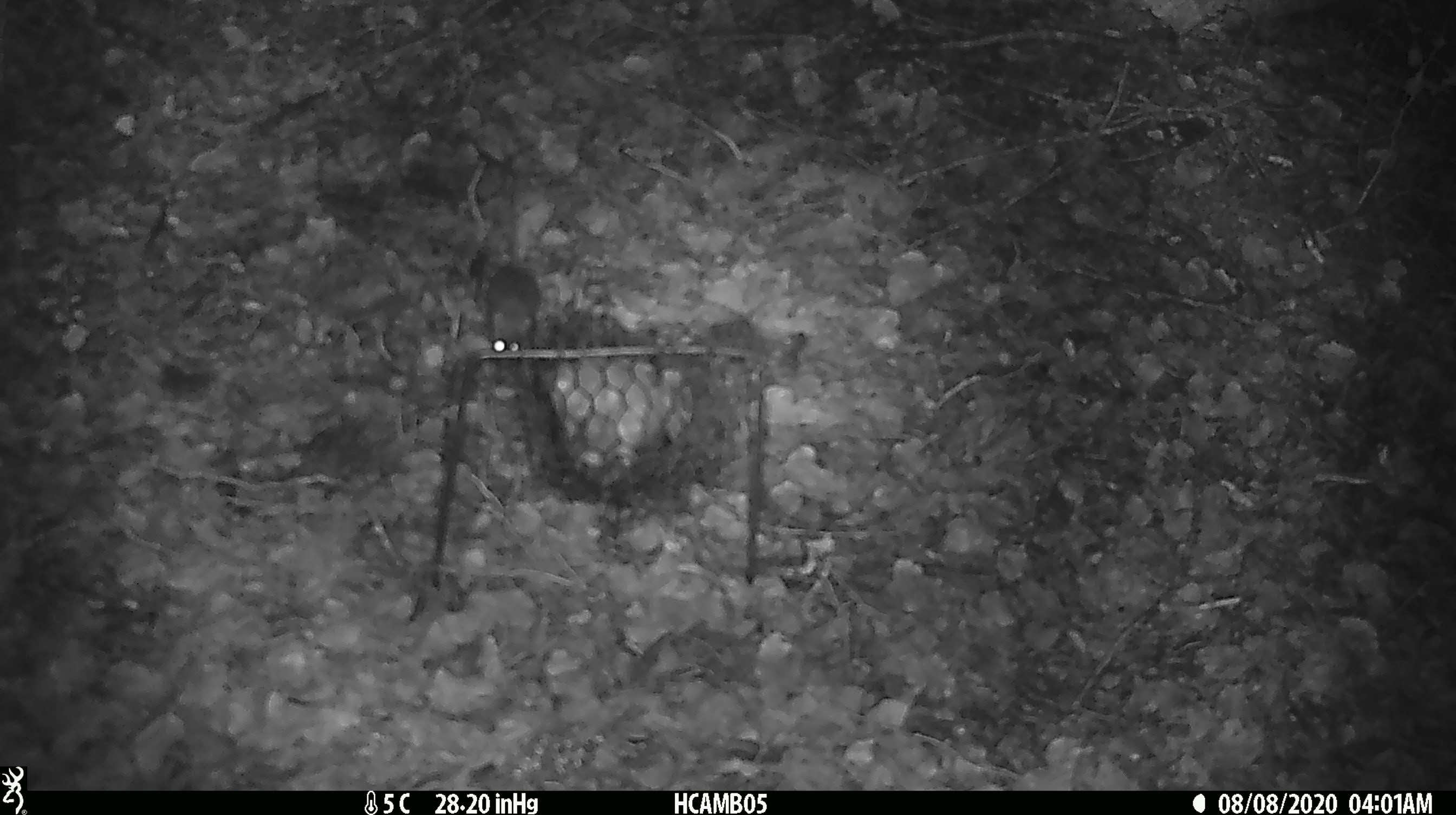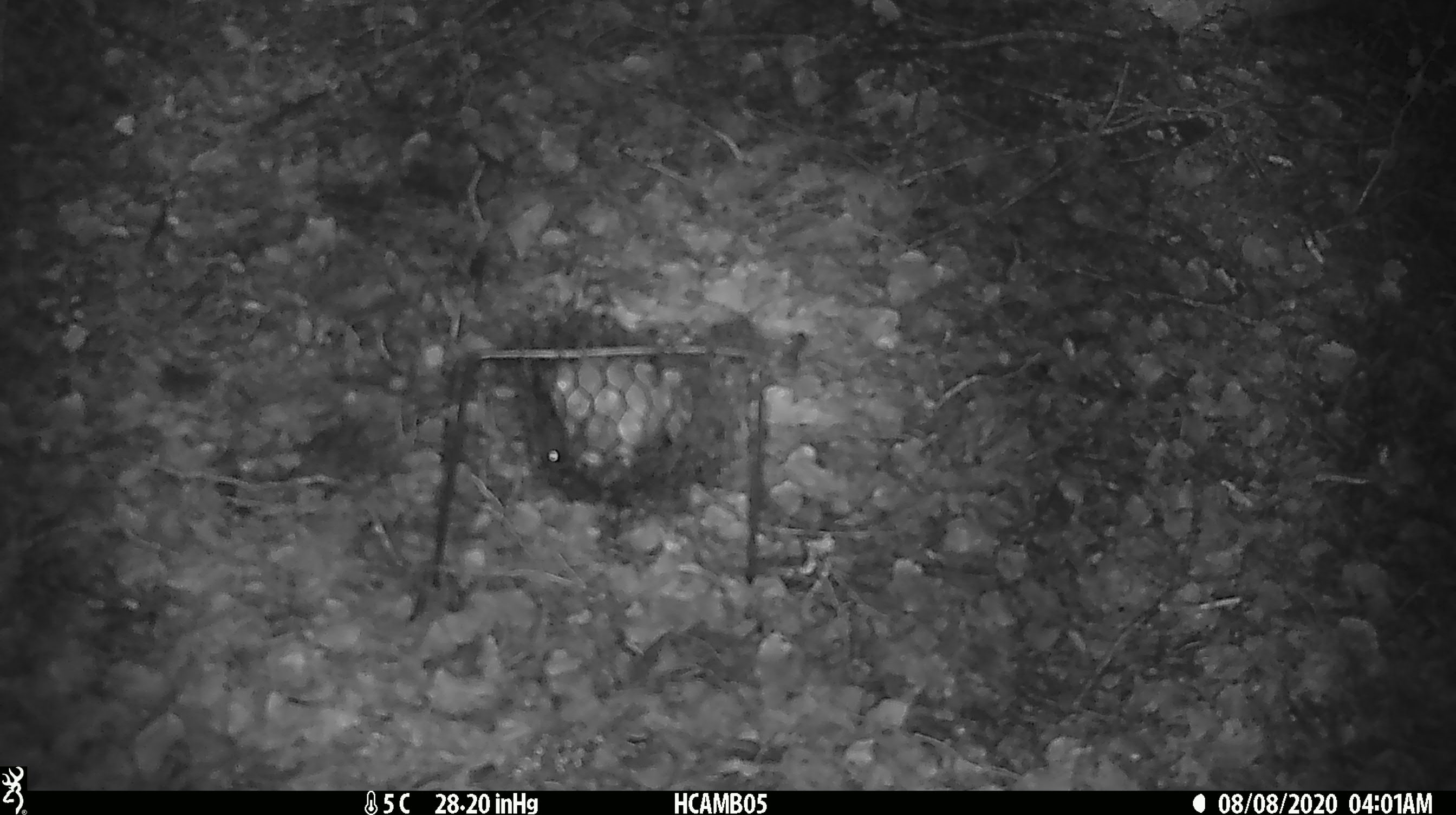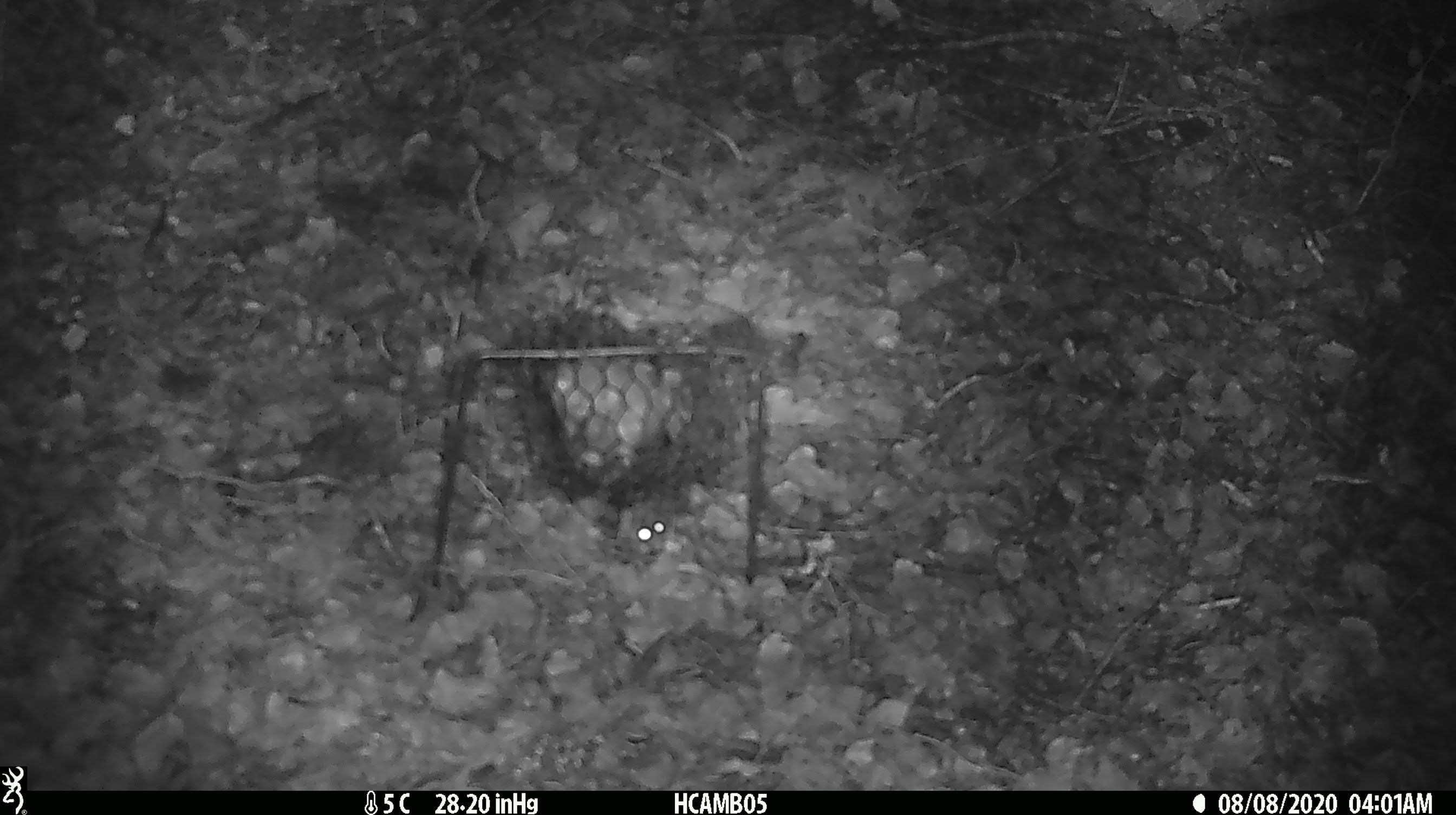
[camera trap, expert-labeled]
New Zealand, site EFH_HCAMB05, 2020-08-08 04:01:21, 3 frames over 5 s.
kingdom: Animalia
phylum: Chordata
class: Mammalia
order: Rodentia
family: Muridae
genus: Mus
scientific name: Mus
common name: mouse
Mouse (Mus).